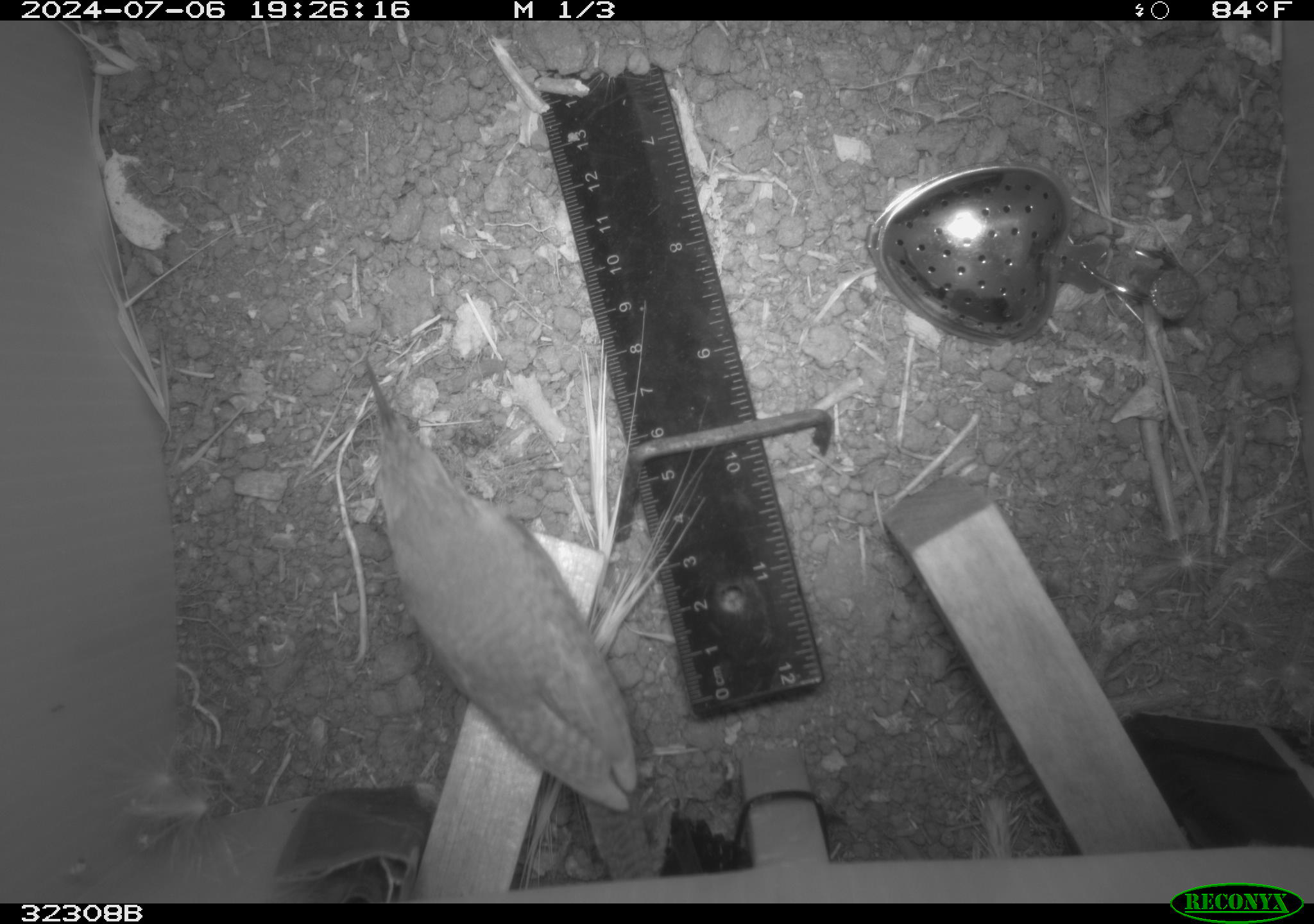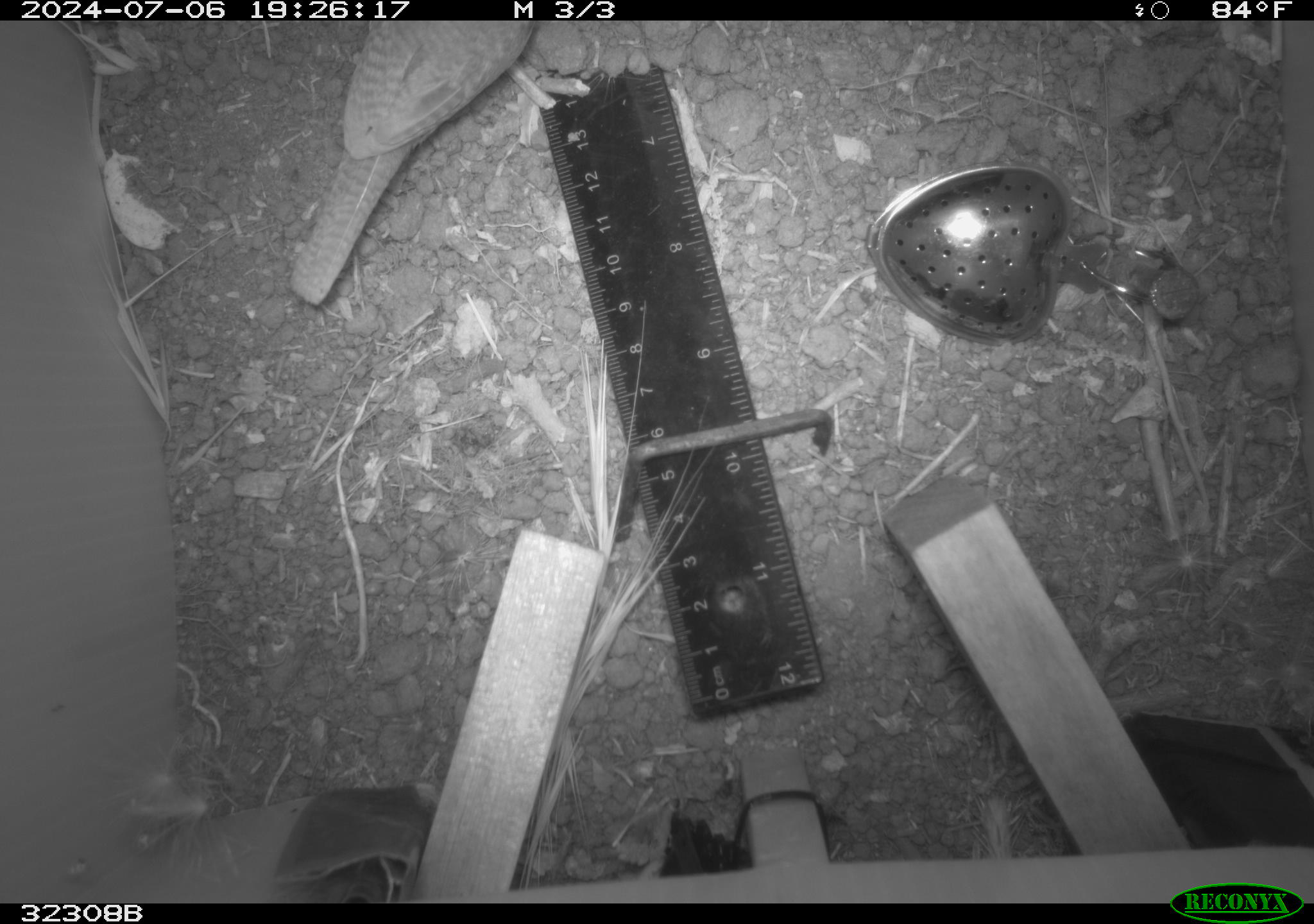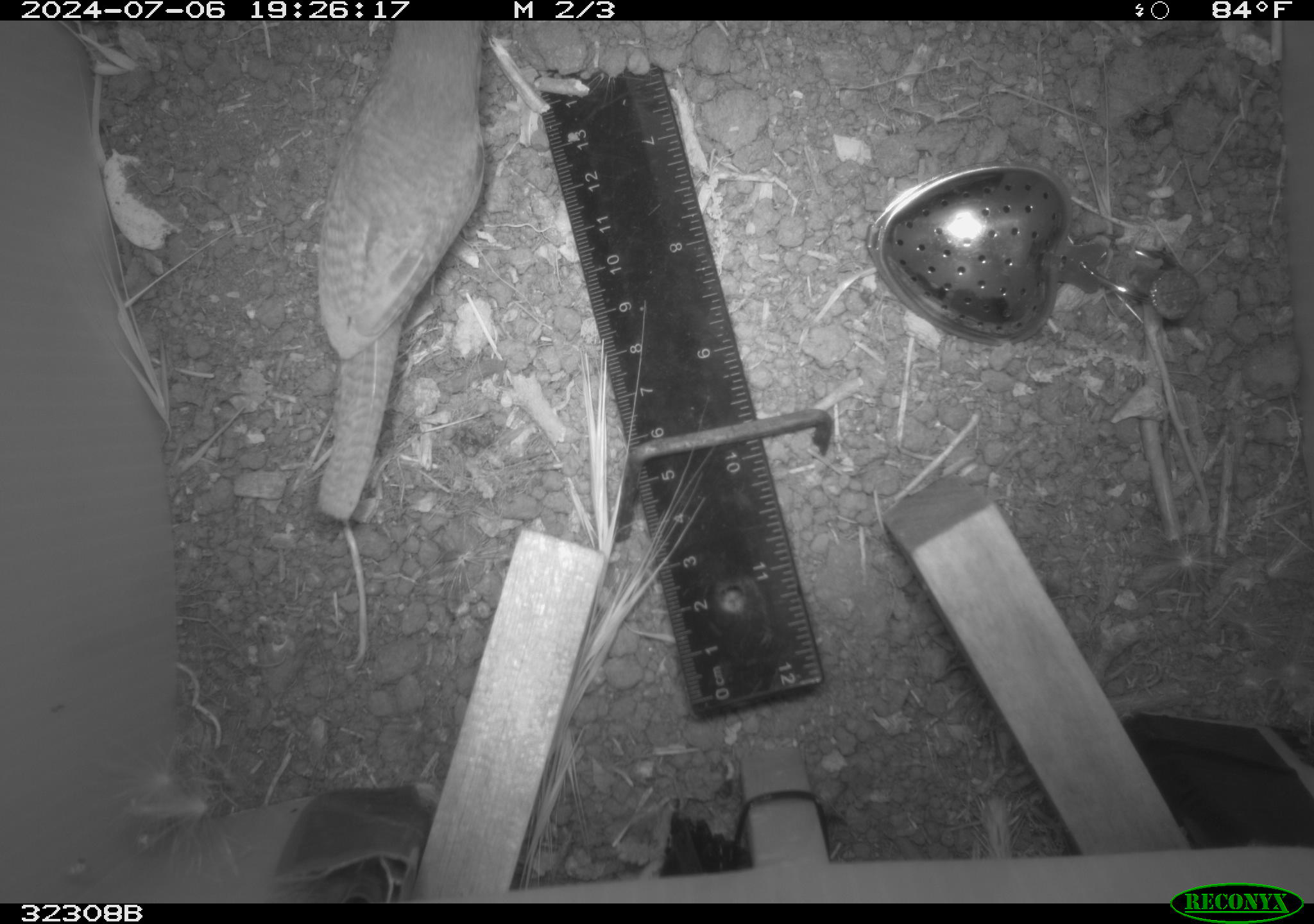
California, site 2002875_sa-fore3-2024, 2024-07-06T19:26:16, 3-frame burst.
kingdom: Animalia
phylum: Chordata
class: Aves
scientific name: Aves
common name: bird